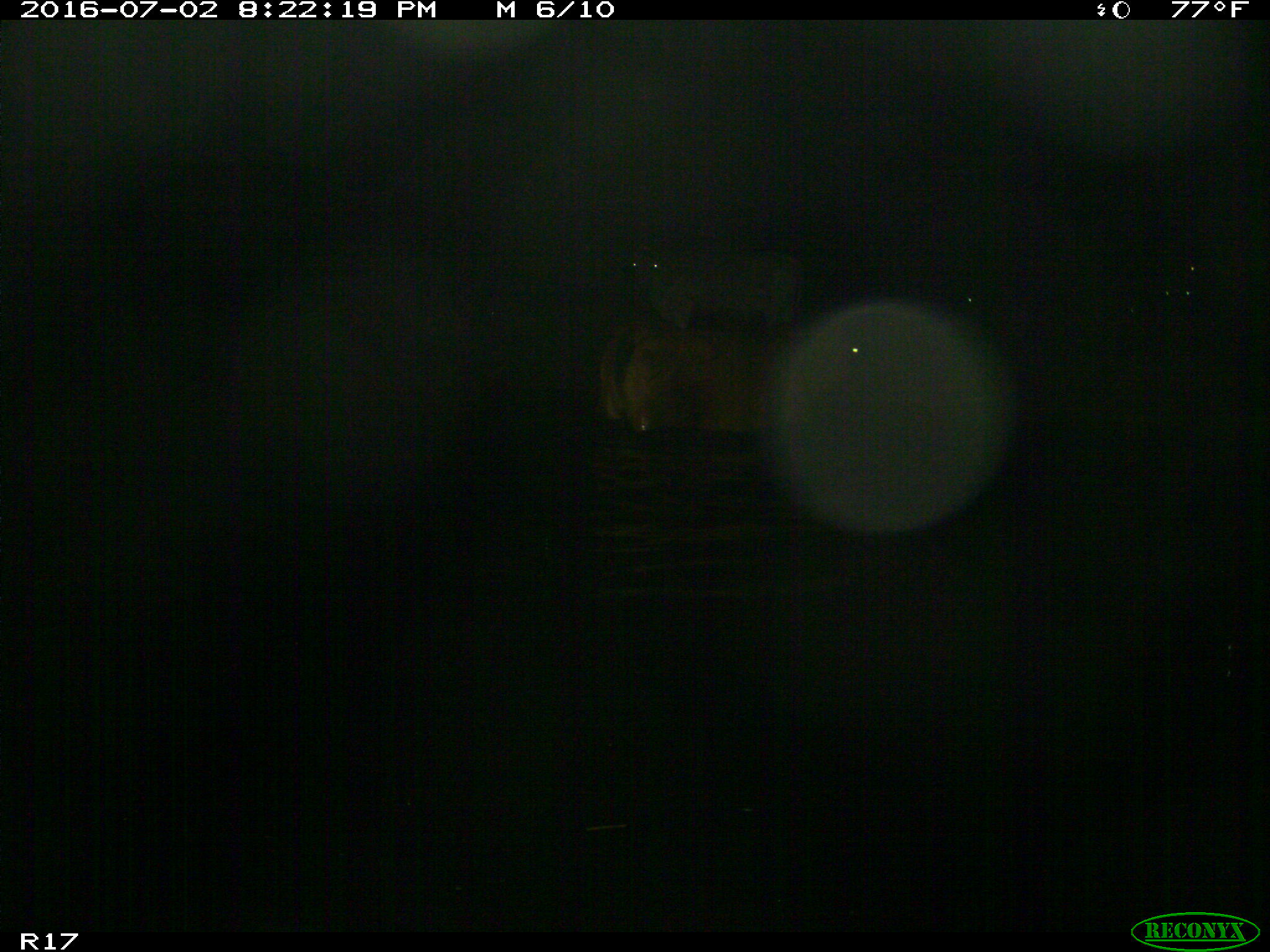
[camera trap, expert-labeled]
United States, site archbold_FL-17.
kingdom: Animalia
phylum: Chordata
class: Mammalia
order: Artiodactyla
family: Bovidae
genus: Bos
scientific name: Bos taurus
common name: domestic cow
Bos taurus (domestic cow).